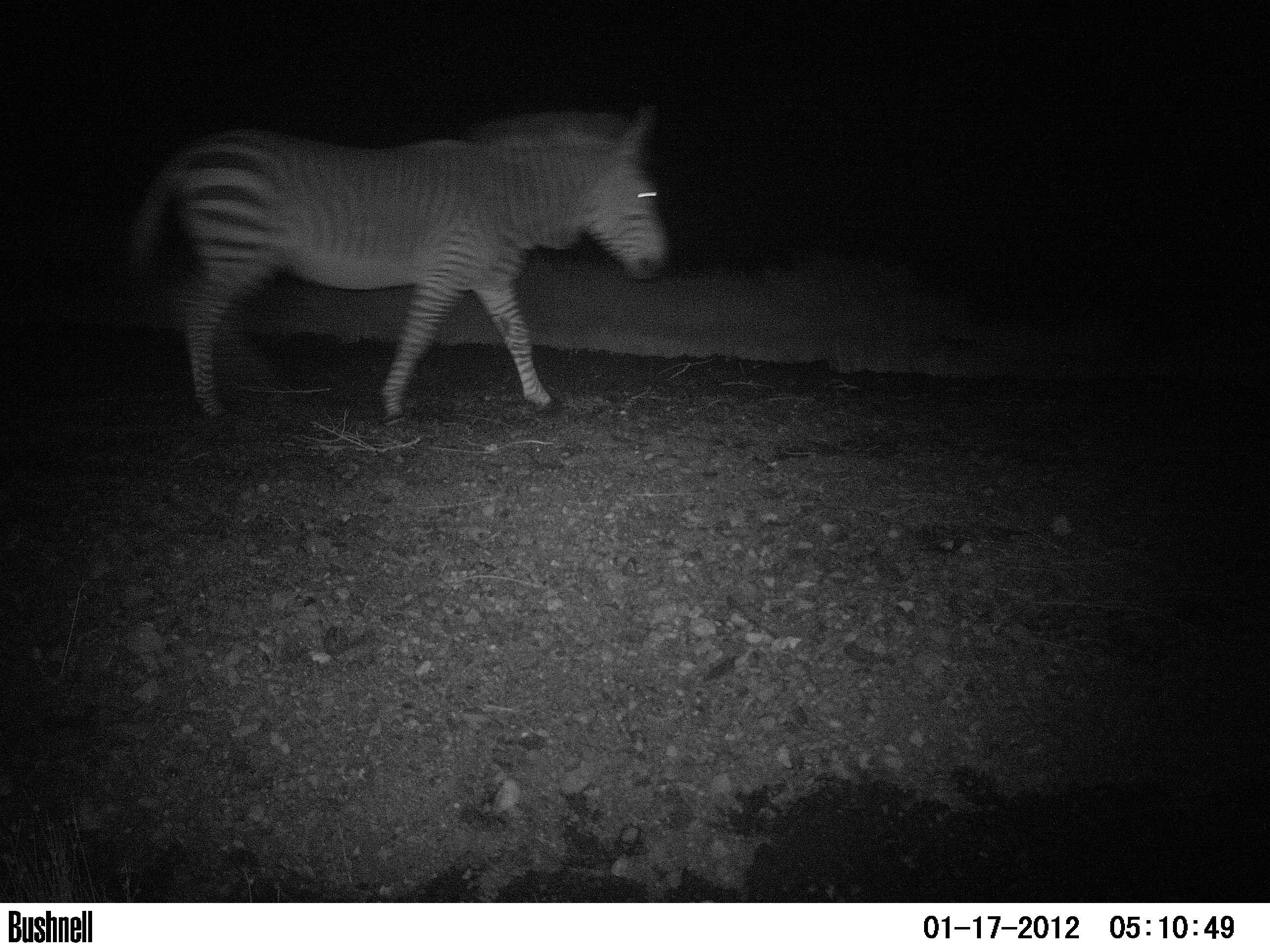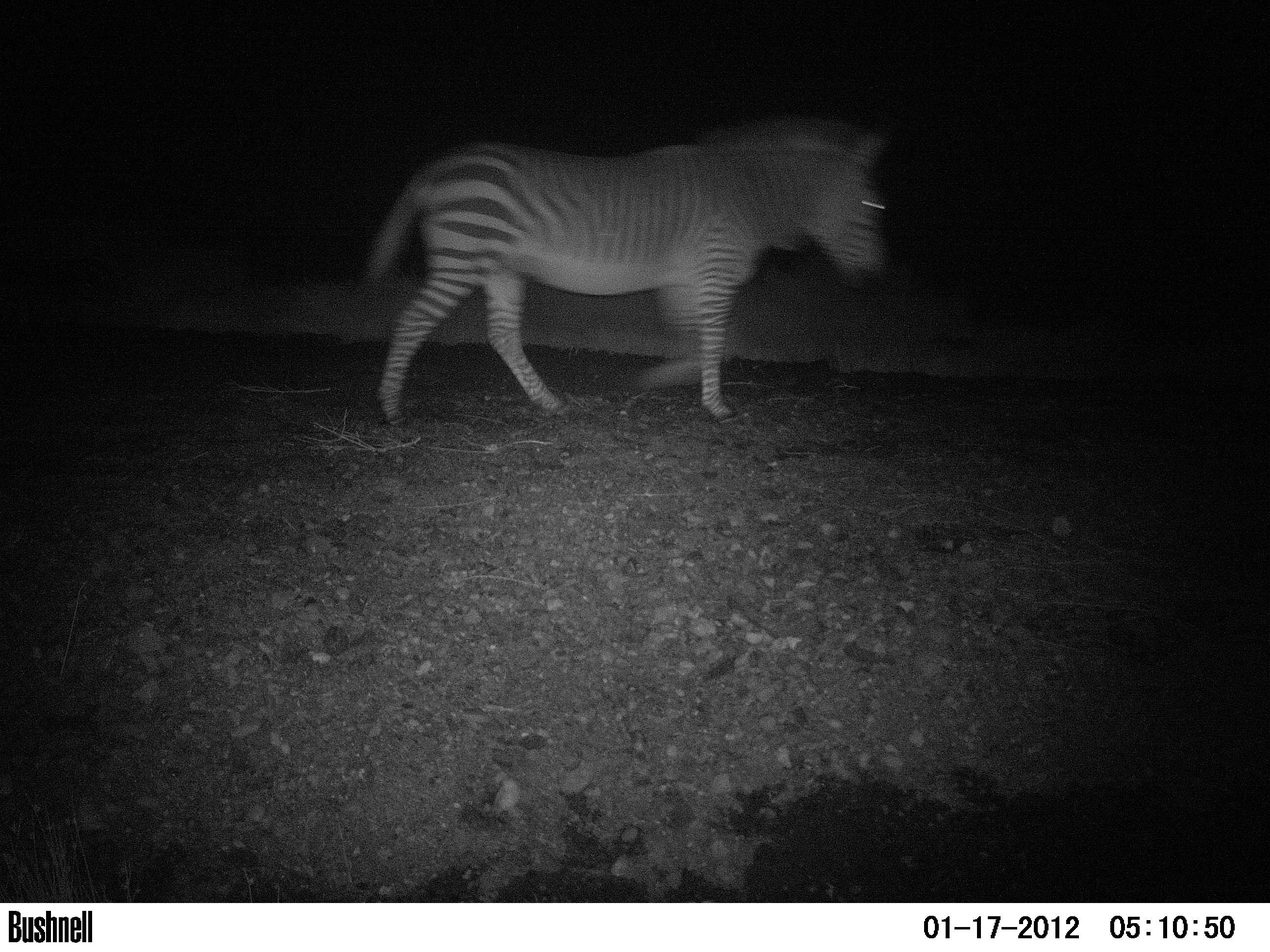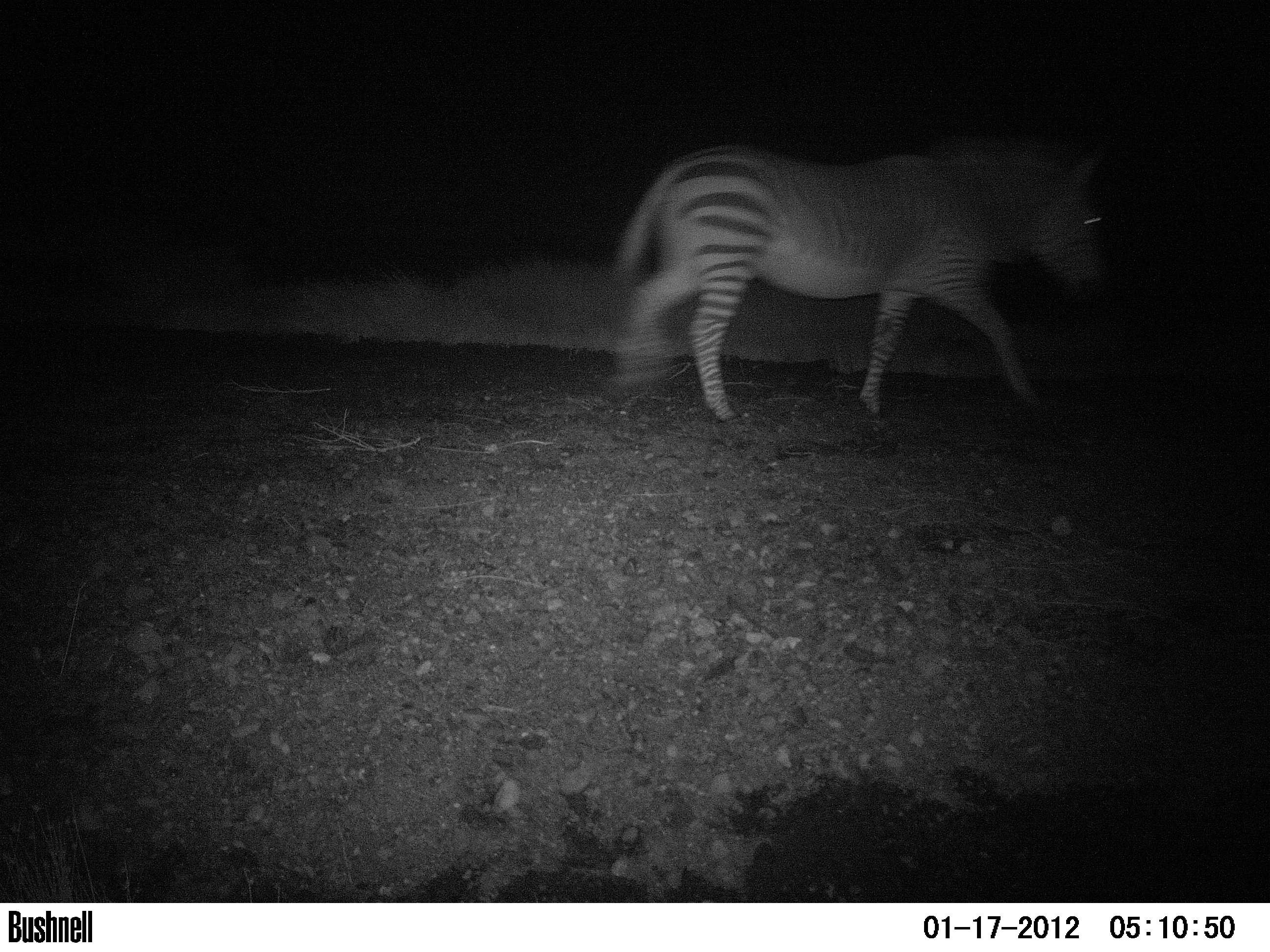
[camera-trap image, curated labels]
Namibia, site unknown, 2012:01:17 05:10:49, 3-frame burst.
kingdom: Animalia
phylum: Chordata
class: Mammalia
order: Perissodactyla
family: Equidae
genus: Equus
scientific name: Equus zebra hartmannae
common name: hartmann's mountain zebra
Equus zebra hartmannae (hartmann's mountain zebra).